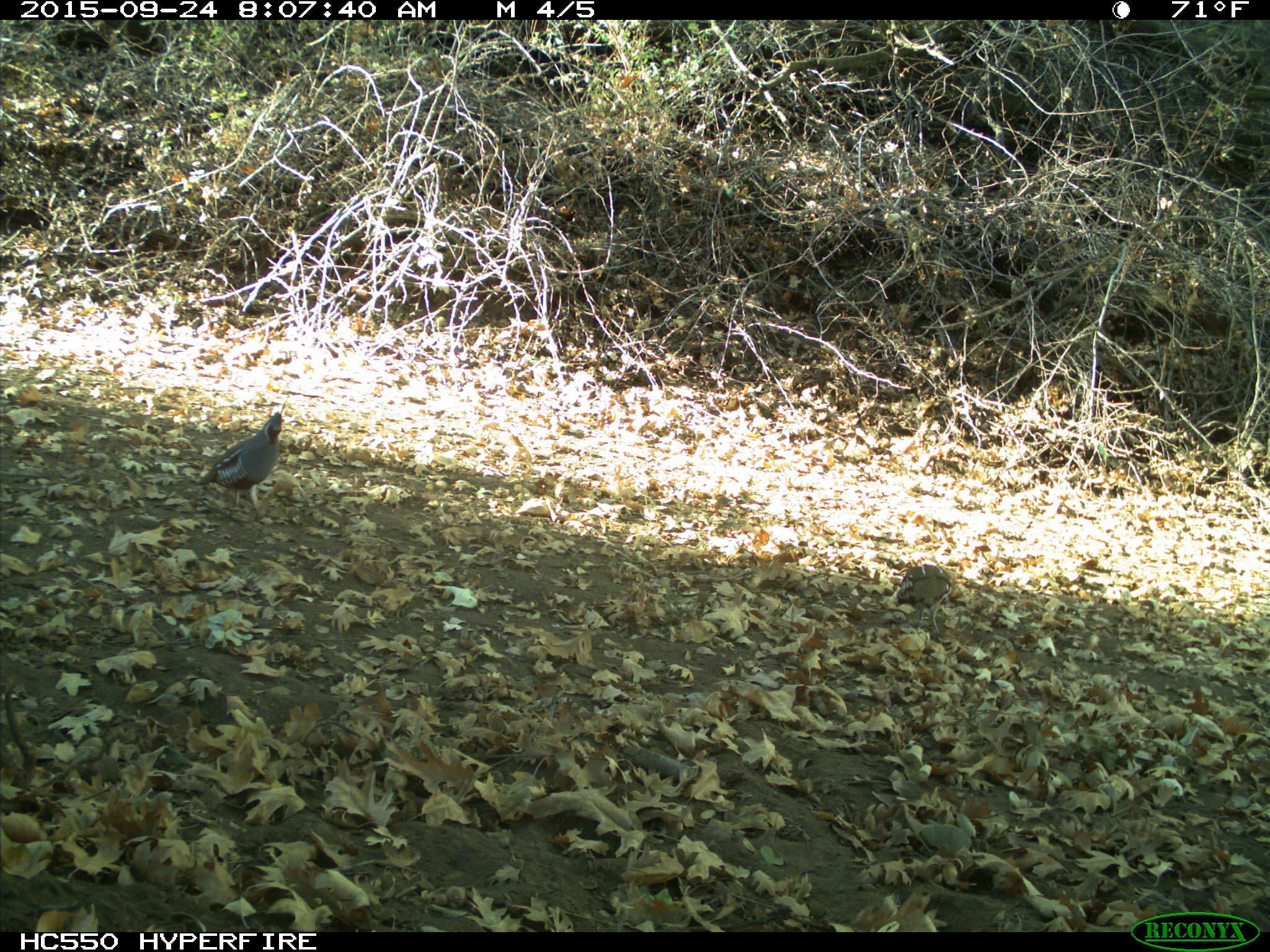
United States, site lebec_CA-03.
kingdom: Animalia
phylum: Chordata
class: Aves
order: Galliformes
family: Odontophoridae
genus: Callipepla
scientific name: Callipepla californica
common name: california quail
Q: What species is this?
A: Callipepla californica (california quail).